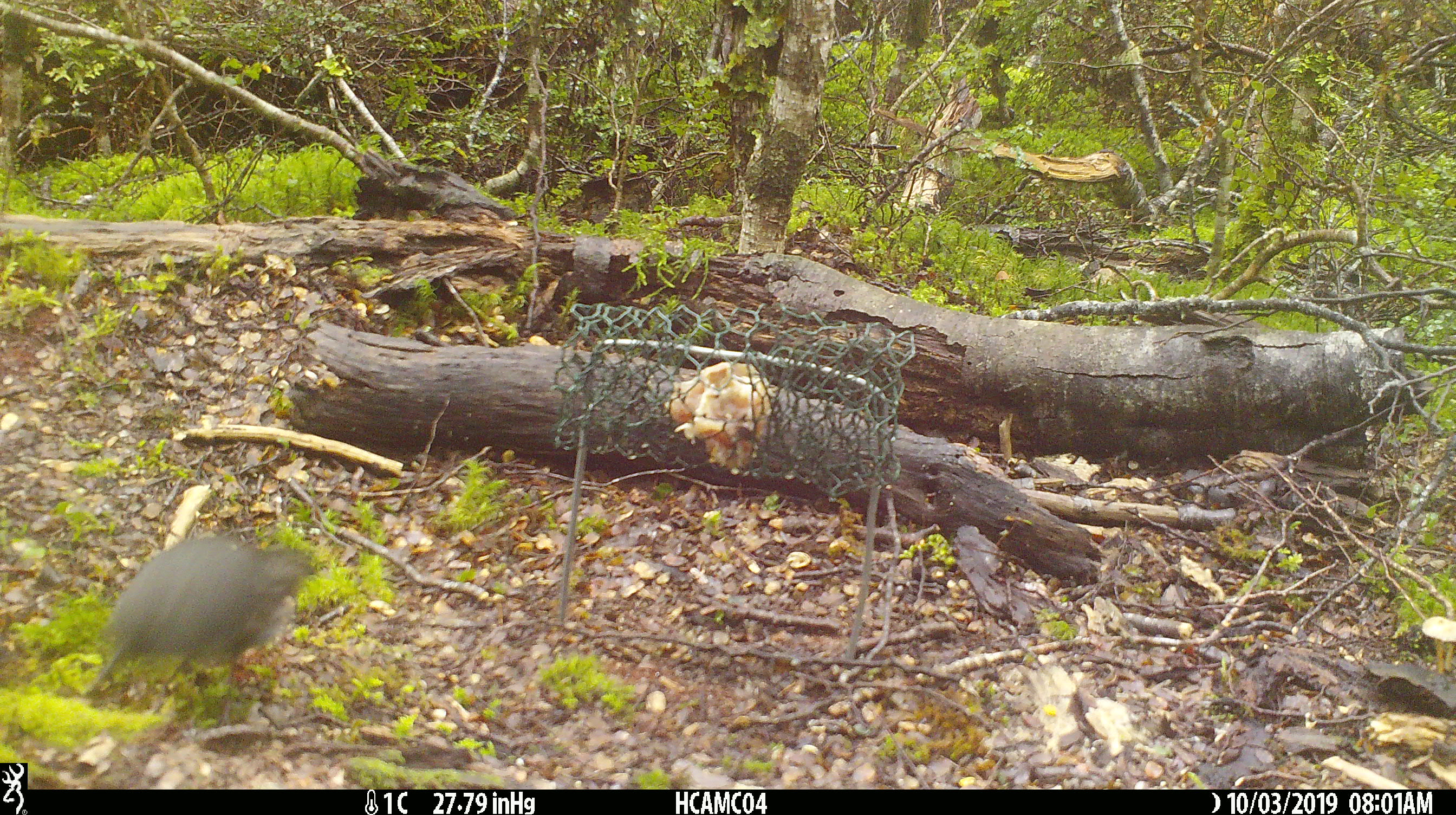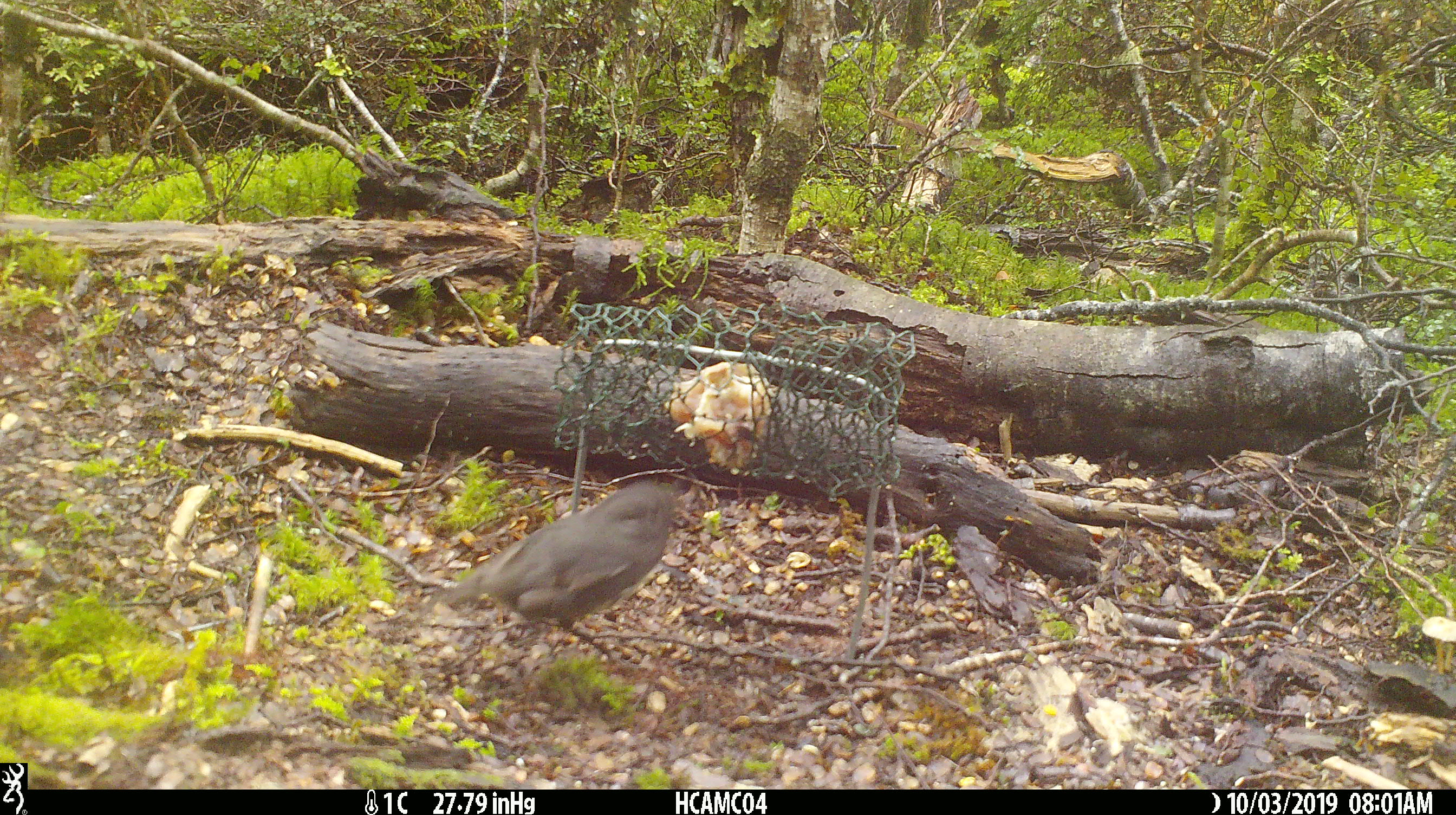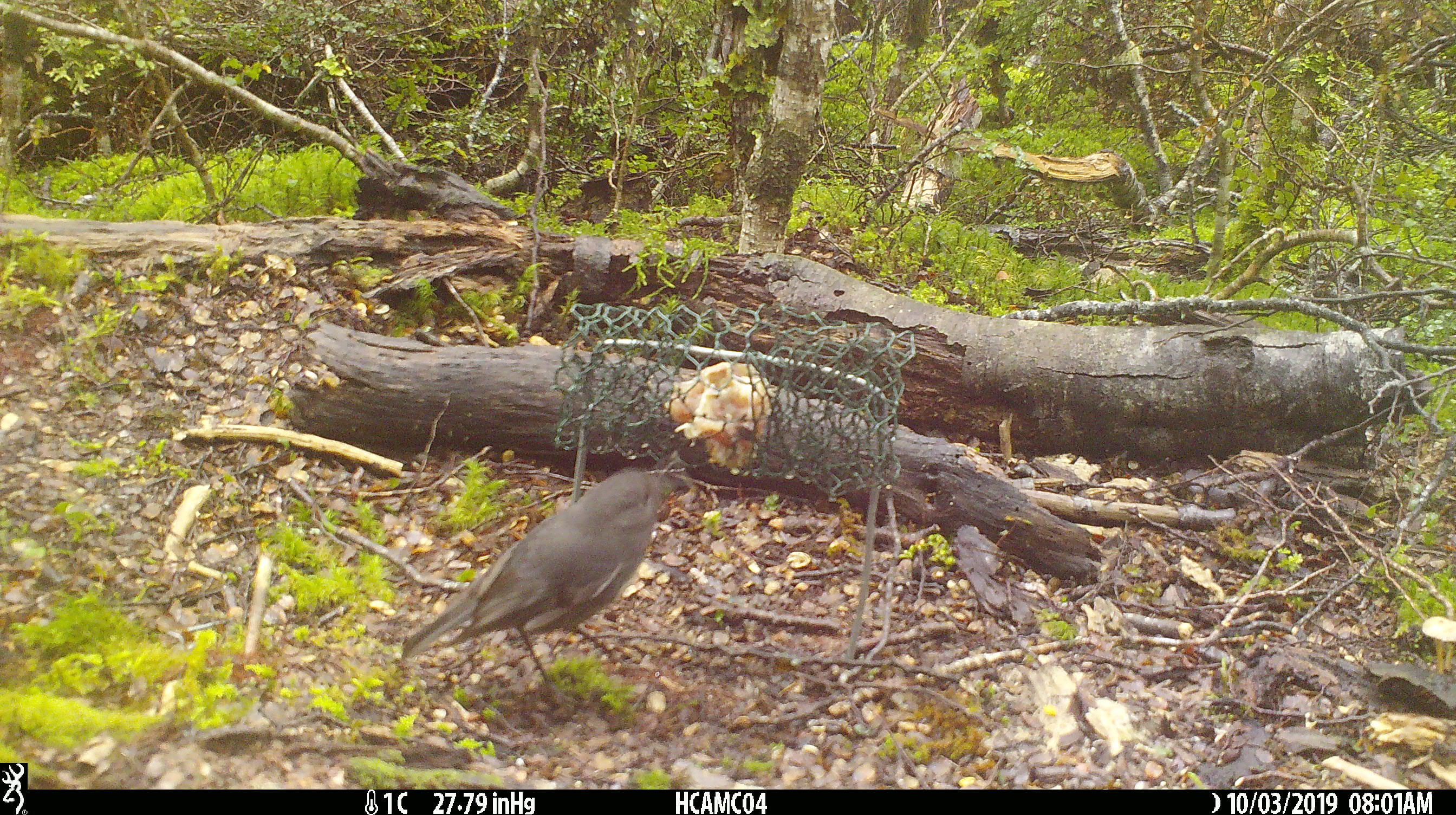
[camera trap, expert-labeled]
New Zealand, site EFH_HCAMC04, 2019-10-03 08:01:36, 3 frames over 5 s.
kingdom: Animalia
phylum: Chordata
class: Aves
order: Passeriformes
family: Petroicidae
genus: Petroica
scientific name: Petroica australis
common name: new zealand robin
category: robin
Robin (new zealand robin) (Petroica australis).